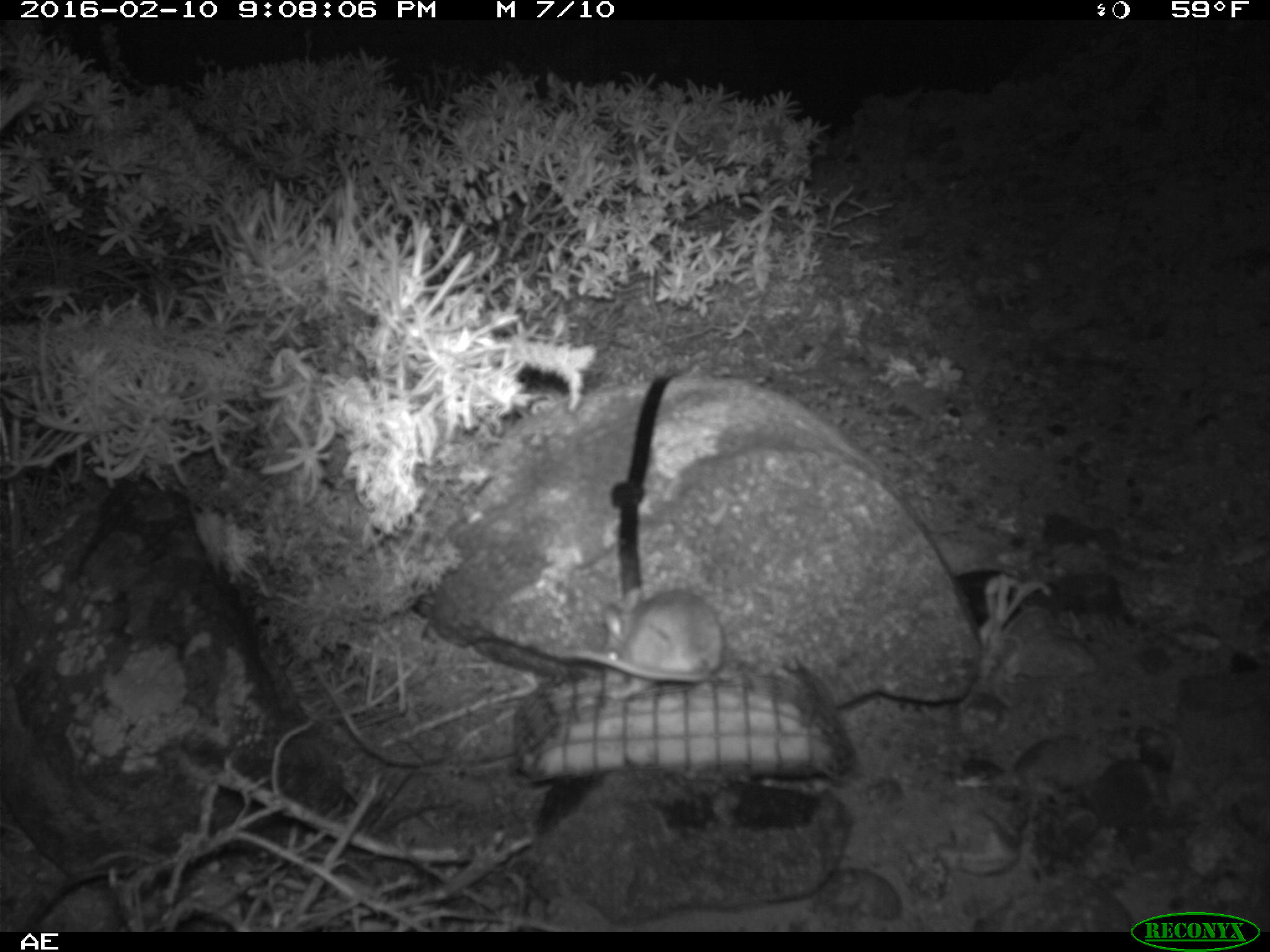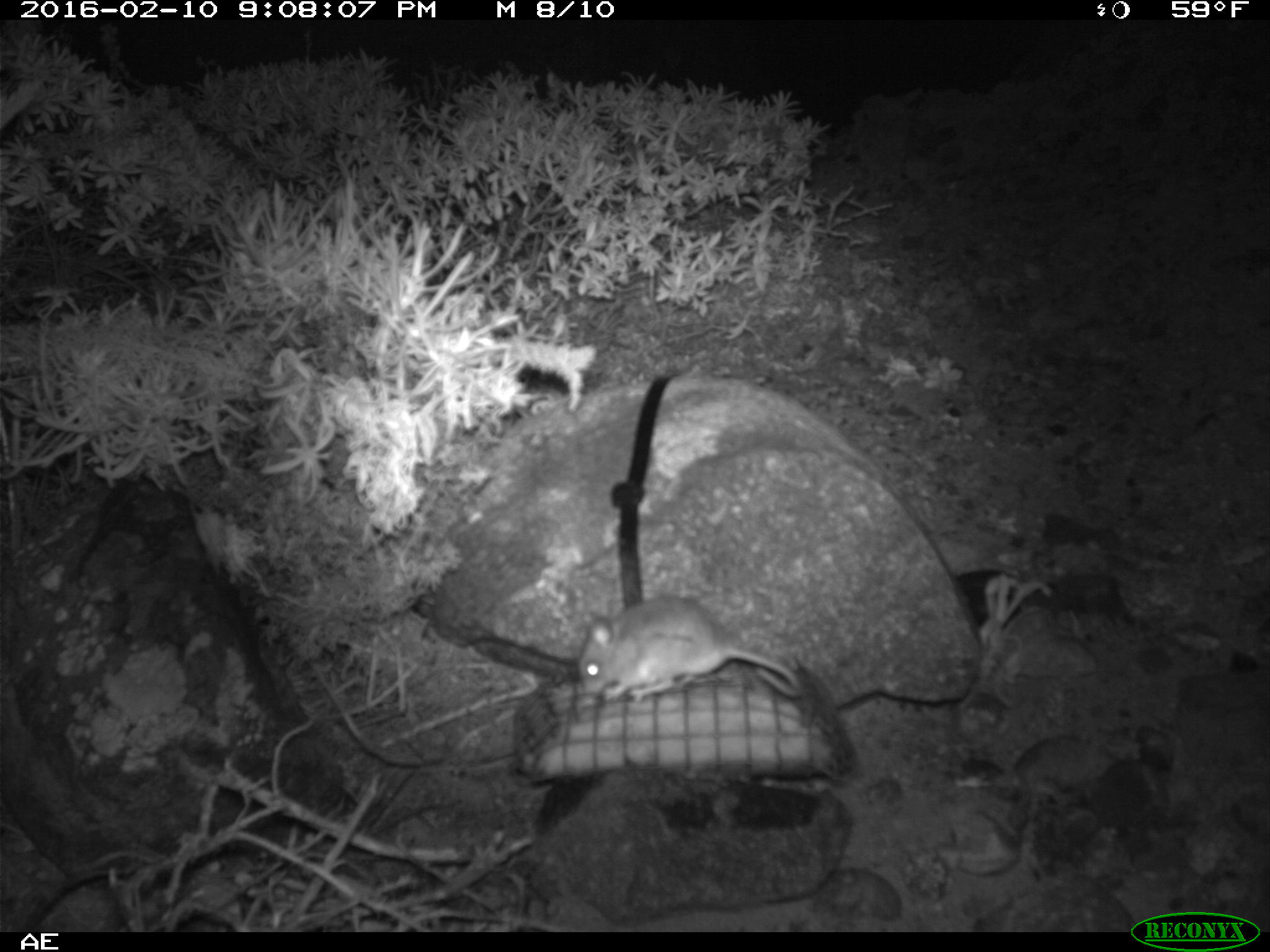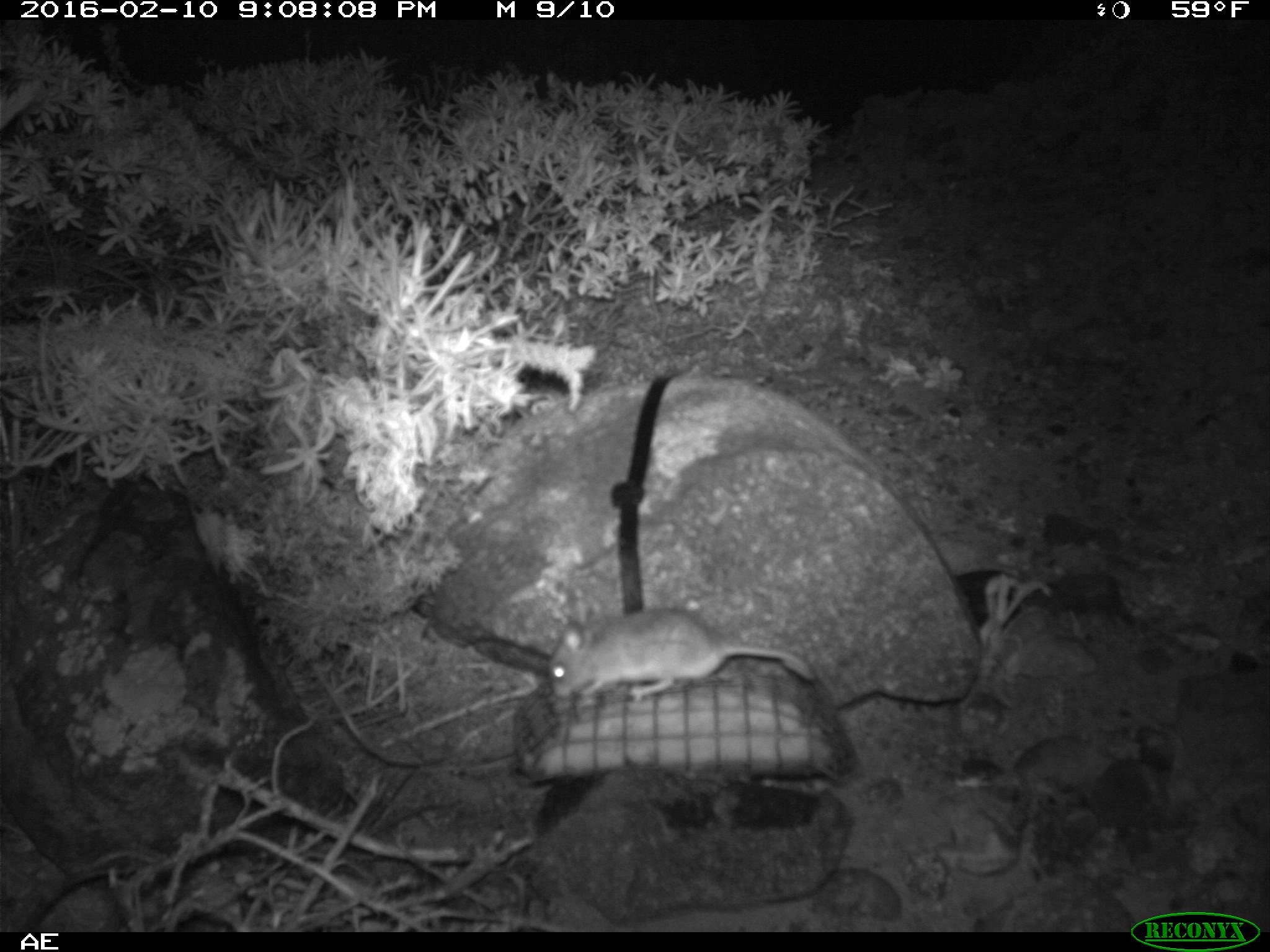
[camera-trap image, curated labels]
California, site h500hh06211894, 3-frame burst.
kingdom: Animalia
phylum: Chordata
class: Mammalia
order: Rodentia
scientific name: Rodentia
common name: rodent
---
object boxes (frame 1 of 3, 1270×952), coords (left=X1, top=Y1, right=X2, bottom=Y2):
rodent: (left=563, top=589, right=726, bottom=683)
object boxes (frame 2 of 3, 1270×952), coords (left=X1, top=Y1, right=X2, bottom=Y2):
rodent: (left=571, top=597, right=808, bottom=703)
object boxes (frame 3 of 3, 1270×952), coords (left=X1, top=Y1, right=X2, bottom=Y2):
rodent: (left=548, top=600, right=816, bottom=705)